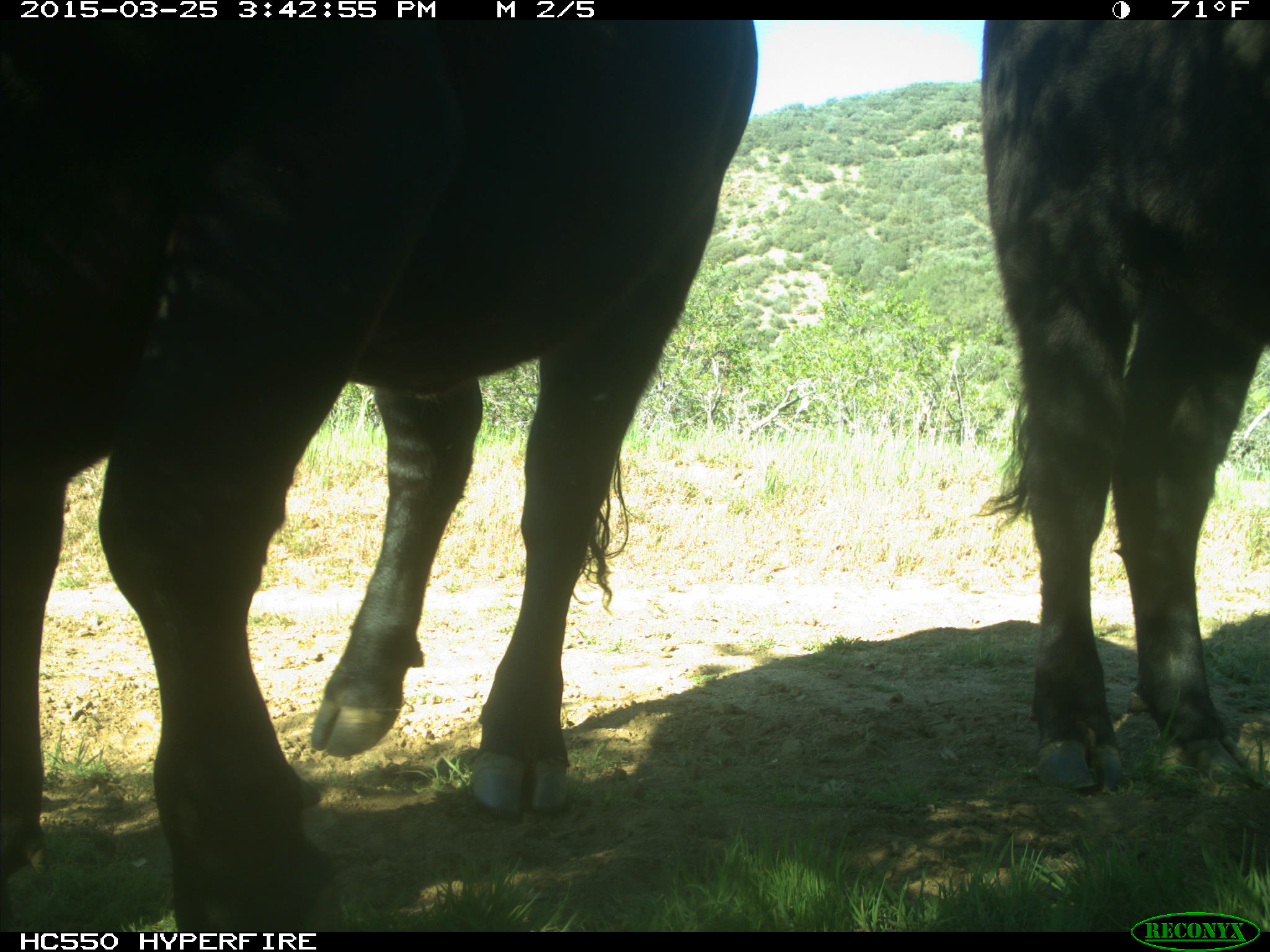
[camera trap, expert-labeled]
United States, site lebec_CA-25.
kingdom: Animalia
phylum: Chordata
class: Mammalia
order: Artiodactyla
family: Bovidae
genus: Bos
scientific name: Bos taurus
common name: domestic cow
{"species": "Bos taurus (domestic cow)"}